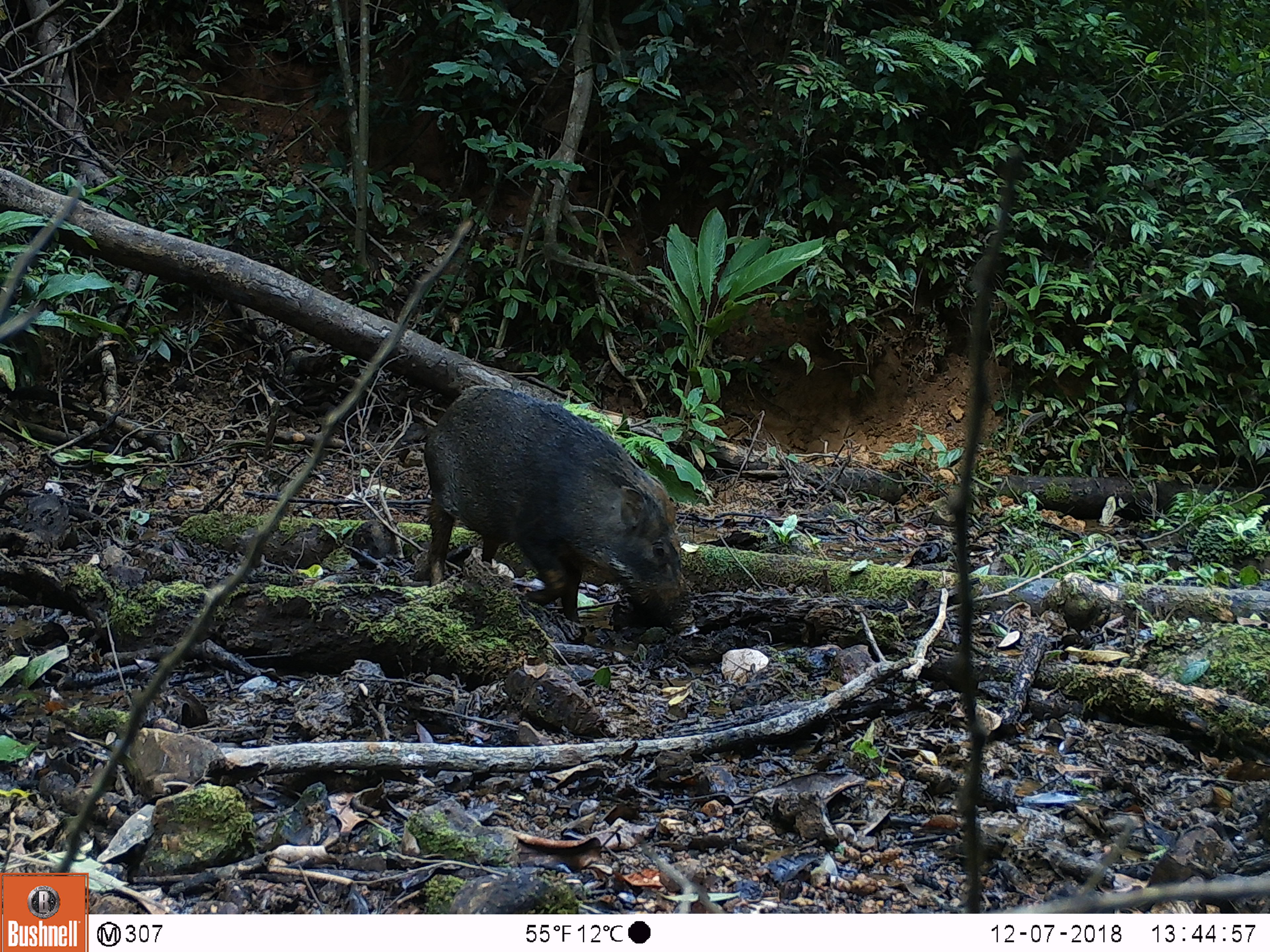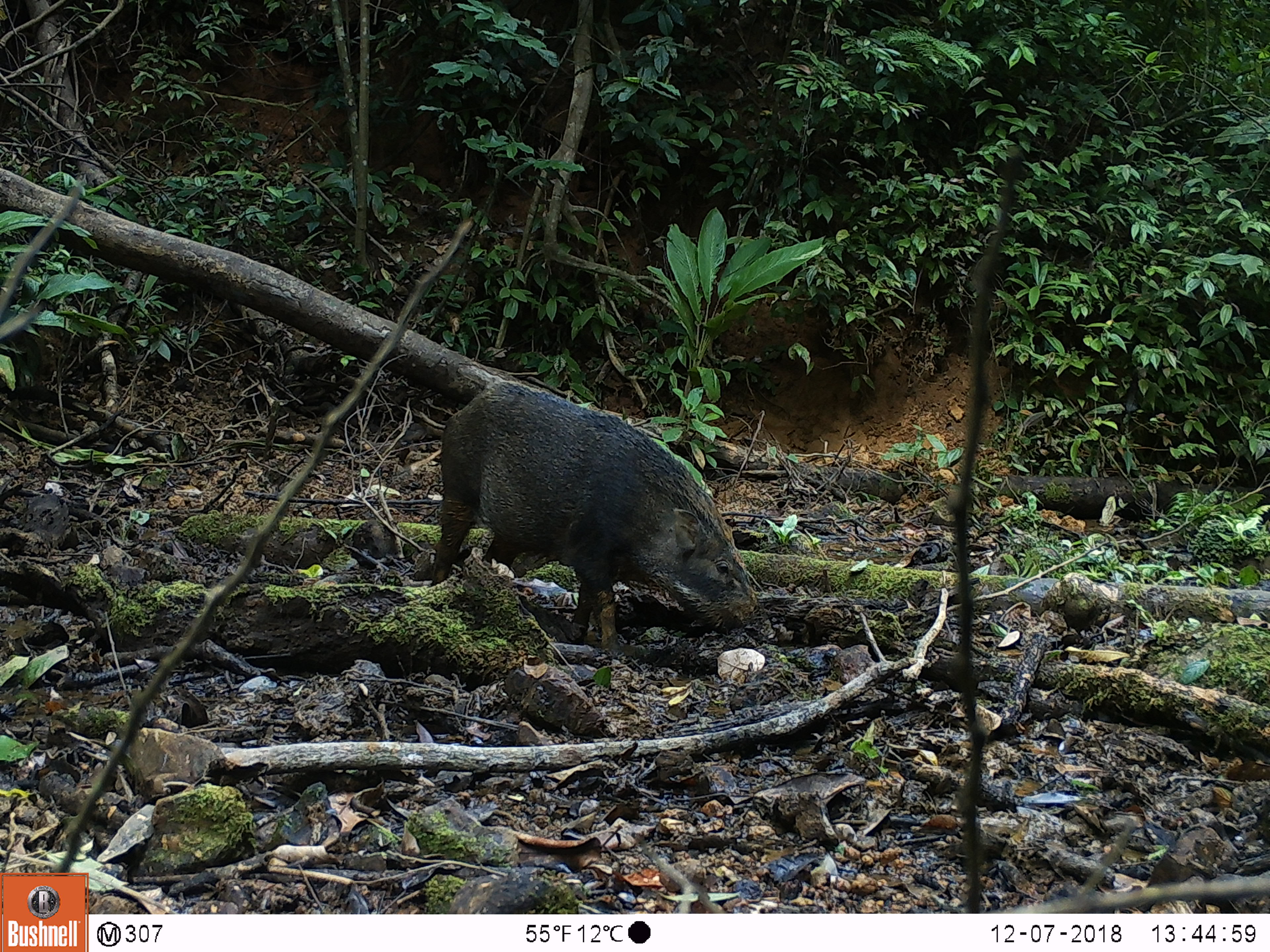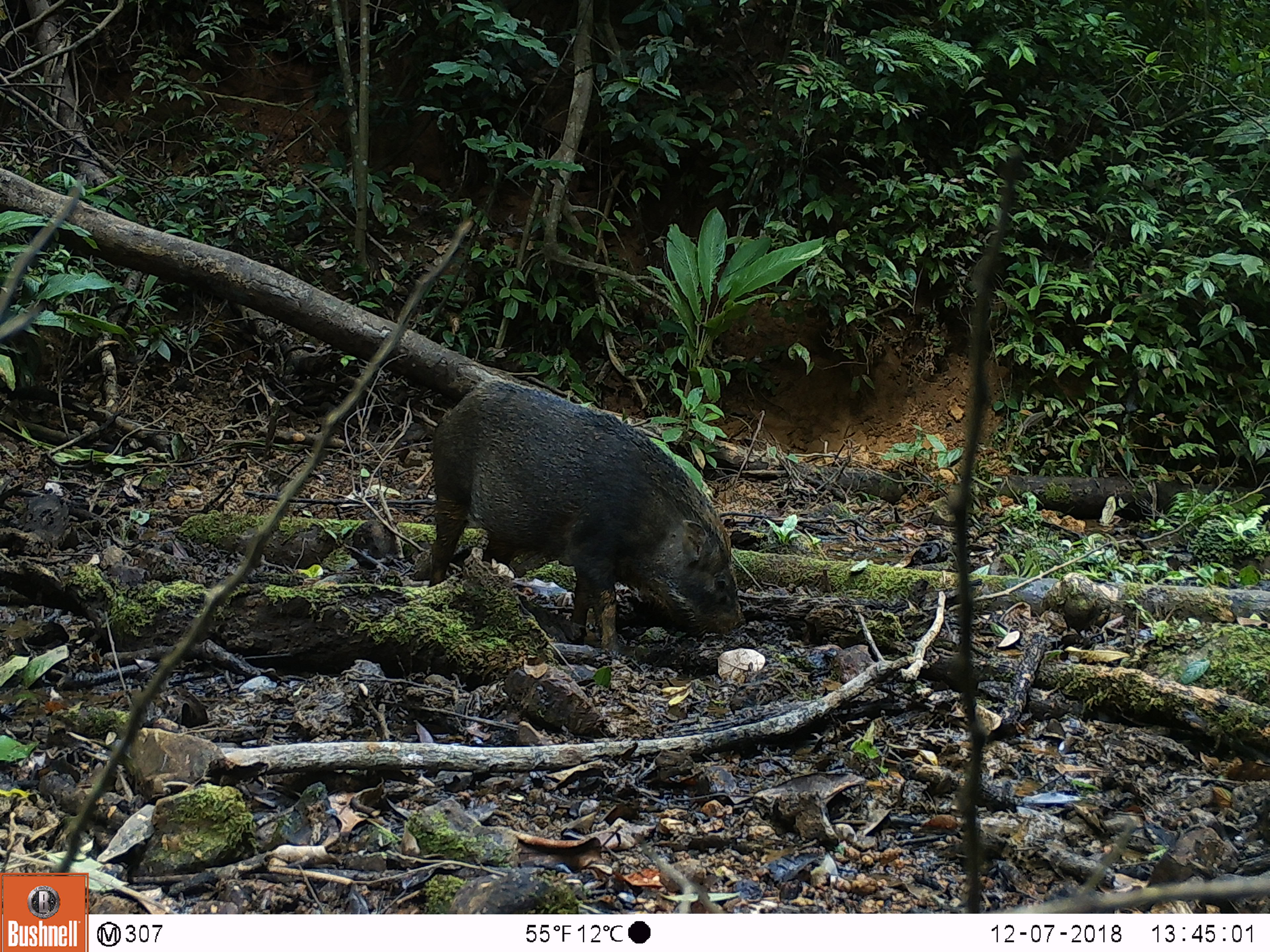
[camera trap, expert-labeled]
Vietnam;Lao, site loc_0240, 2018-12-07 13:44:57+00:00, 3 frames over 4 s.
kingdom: Animalia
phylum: Chordata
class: Mammalia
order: Artiodactyla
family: Suidae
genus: Sus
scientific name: Sus scrofa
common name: eurasian wild pig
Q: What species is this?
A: Eurasian wild pig (Sus scrofa).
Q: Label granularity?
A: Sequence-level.